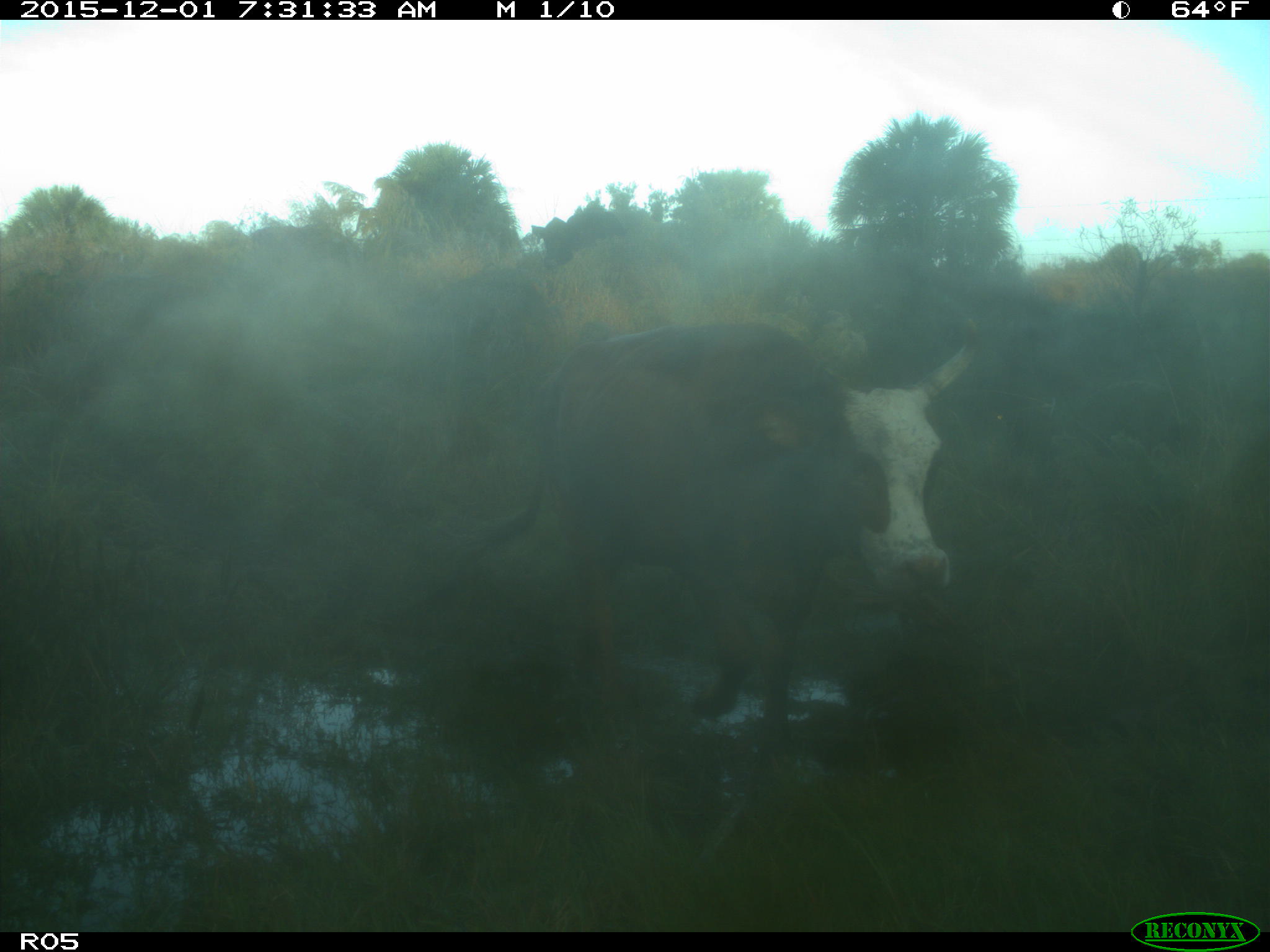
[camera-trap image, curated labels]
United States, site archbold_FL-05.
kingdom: Animalia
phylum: Chordata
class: Mammalia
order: Artiodactyla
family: Bovidae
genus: Bos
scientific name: Bos taurus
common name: domestic cow